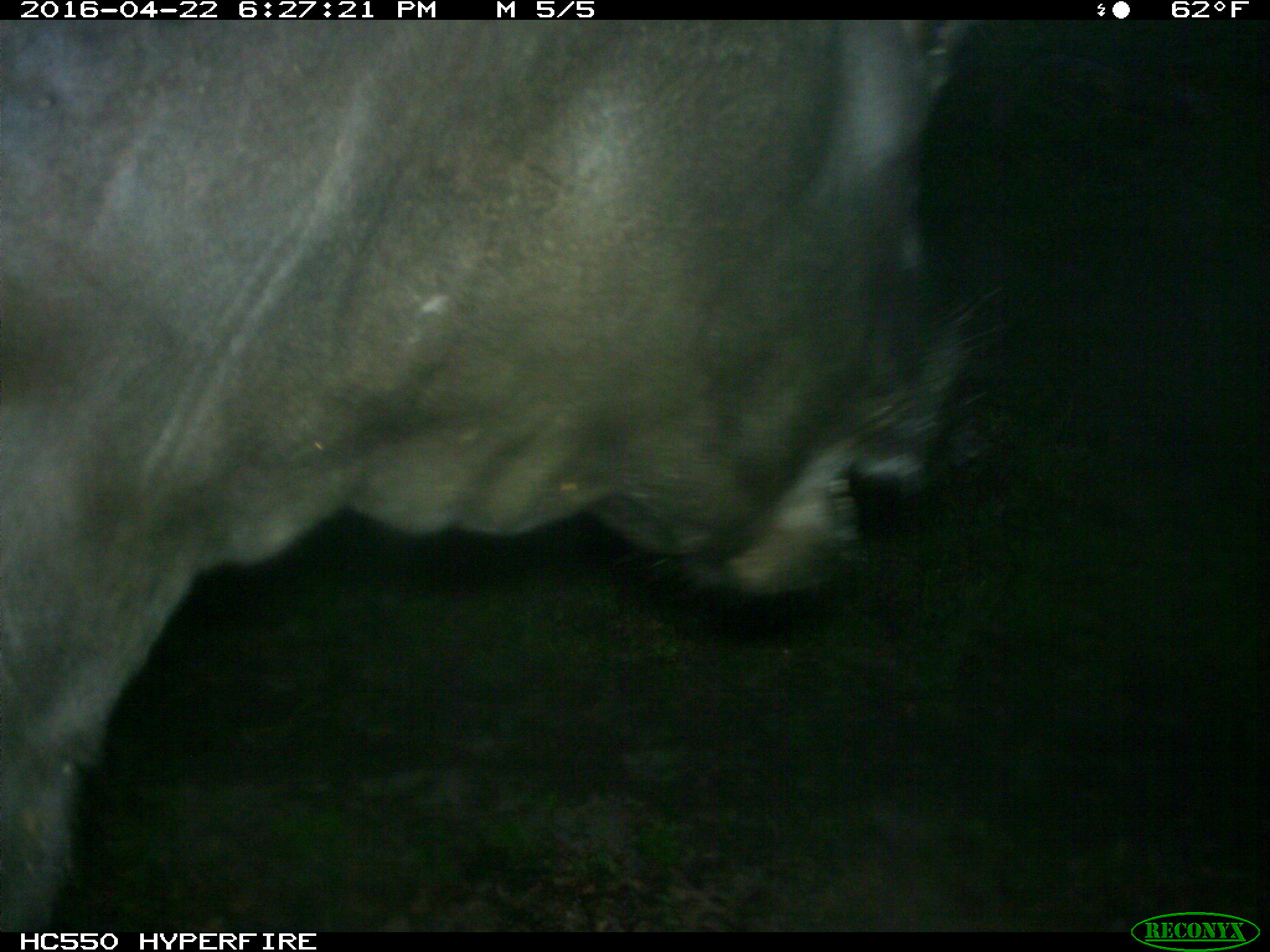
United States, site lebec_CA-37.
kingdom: Animalia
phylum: Chordata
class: Mammalia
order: Artiodactyla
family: Bovidae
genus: Bos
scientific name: Bos taurus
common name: domestic cow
Bos taurus (domestic cow).